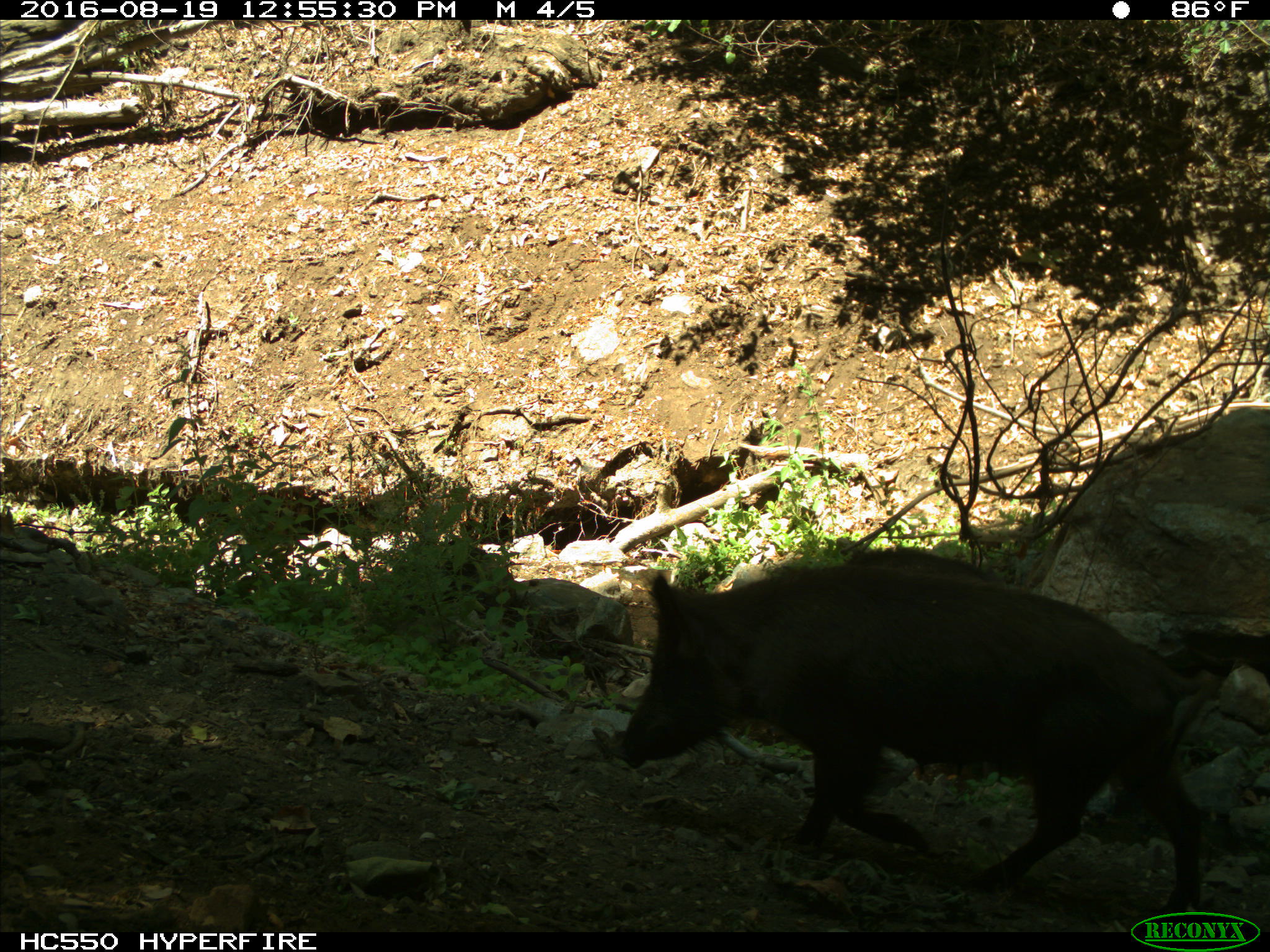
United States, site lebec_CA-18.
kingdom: Animalia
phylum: Chordata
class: Mammalia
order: Artiodactyla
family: Suidae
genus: Sus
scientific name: Sus scrofa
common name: wild boar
Sus scrofa (wild boar).